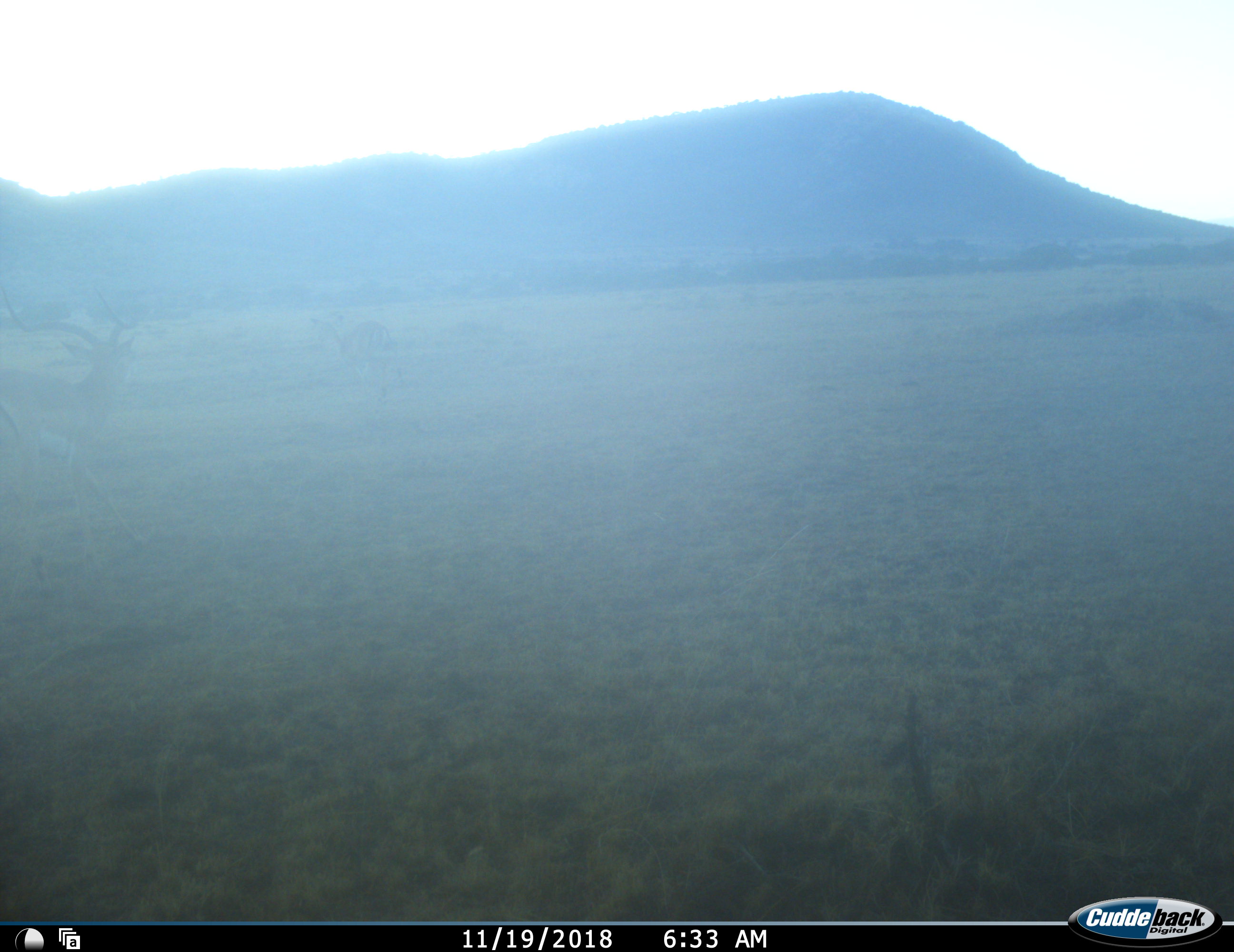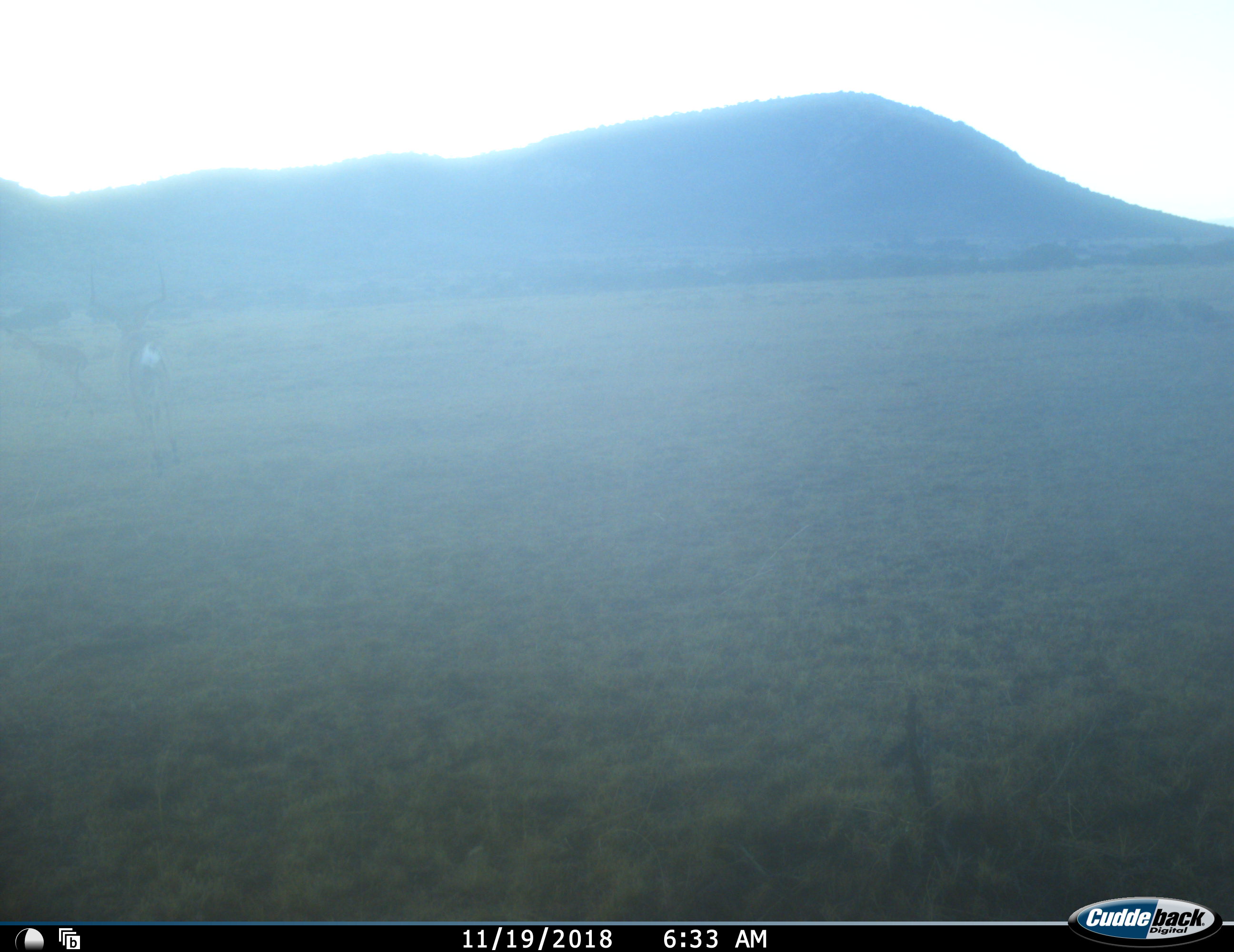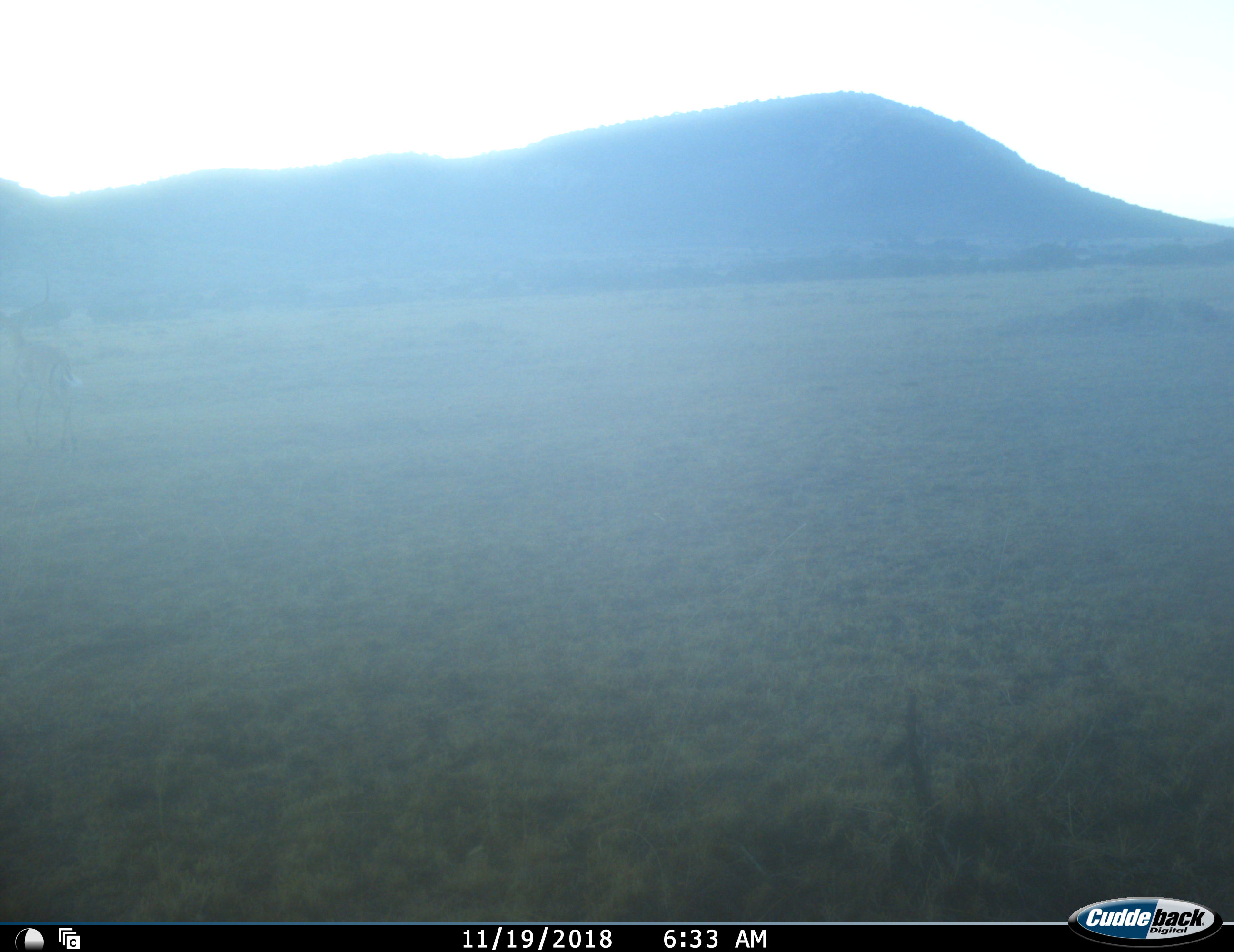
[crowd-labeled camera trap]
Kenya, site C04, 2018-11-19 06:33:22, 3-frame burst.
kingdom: Animalia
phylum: Chordata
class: Mammalia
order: Artiodactyla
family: Bovidae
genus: Aepyceros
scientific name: Aepyceros melampus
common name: impala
Impala (Aepyceros melampus), count 2. Behavior (volunteer vote fractions): standing 11%, resting 0%, moving 89%, interacting 11%. Young present (vote fraction): 0%. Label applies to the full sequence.